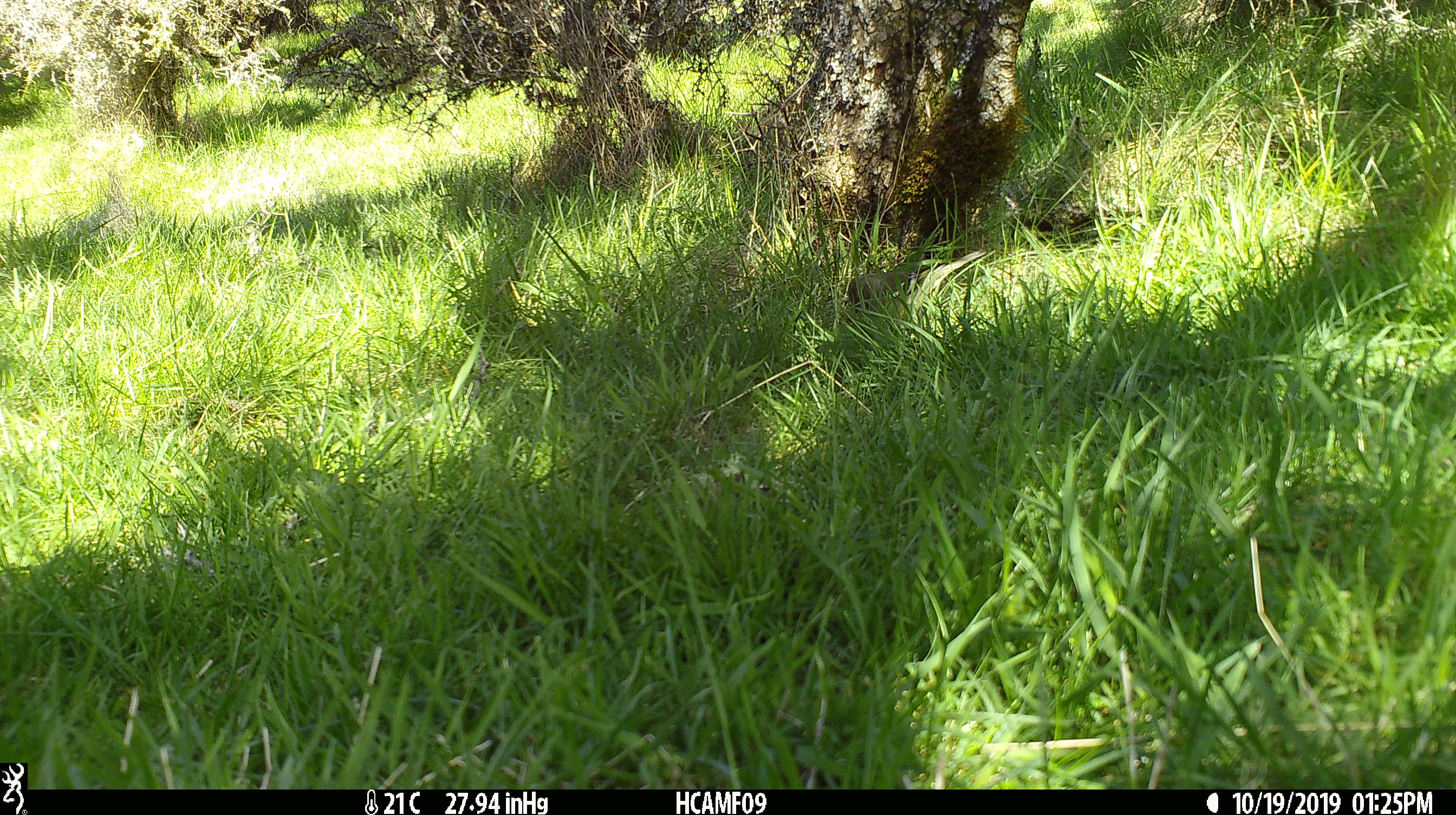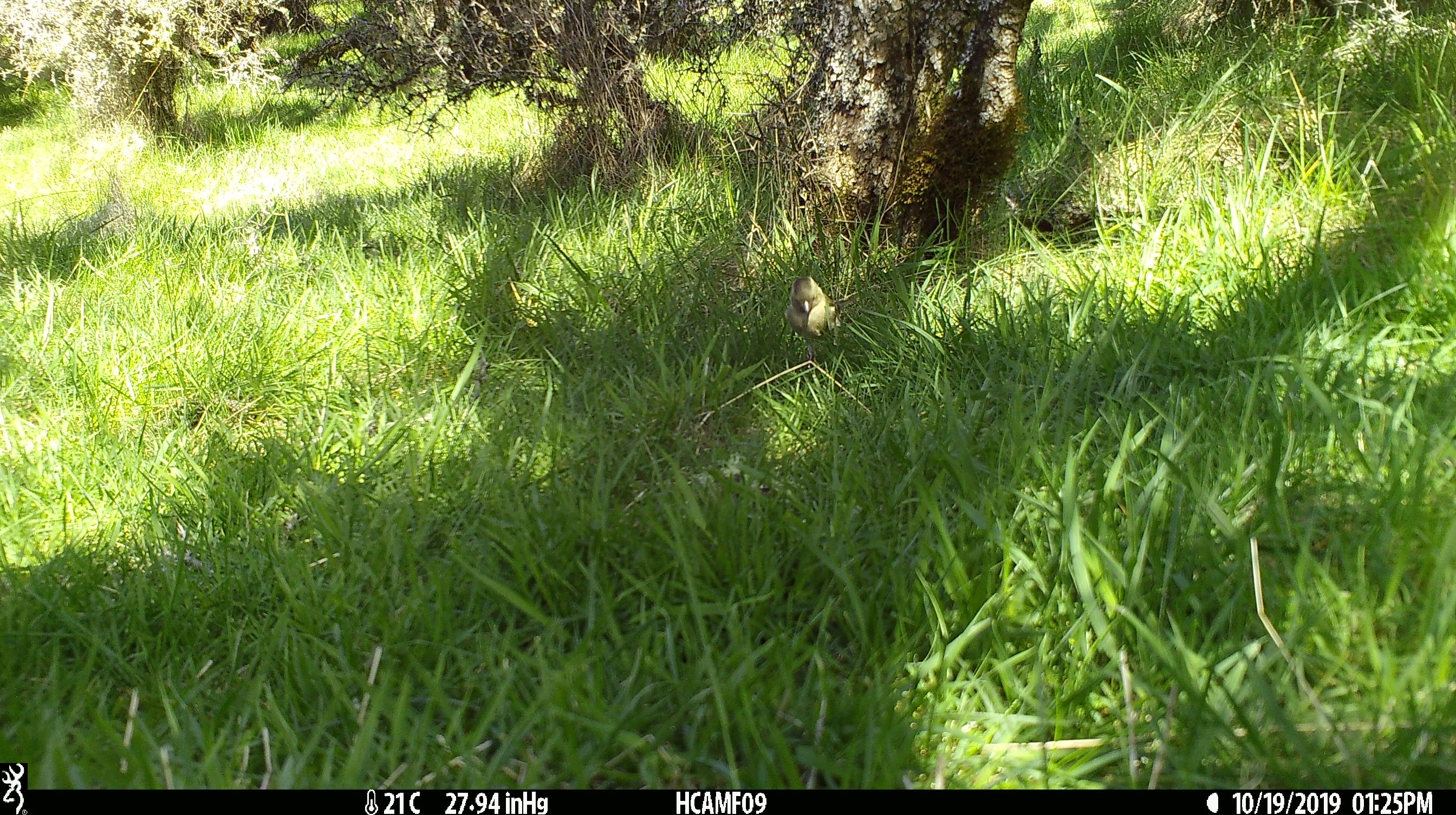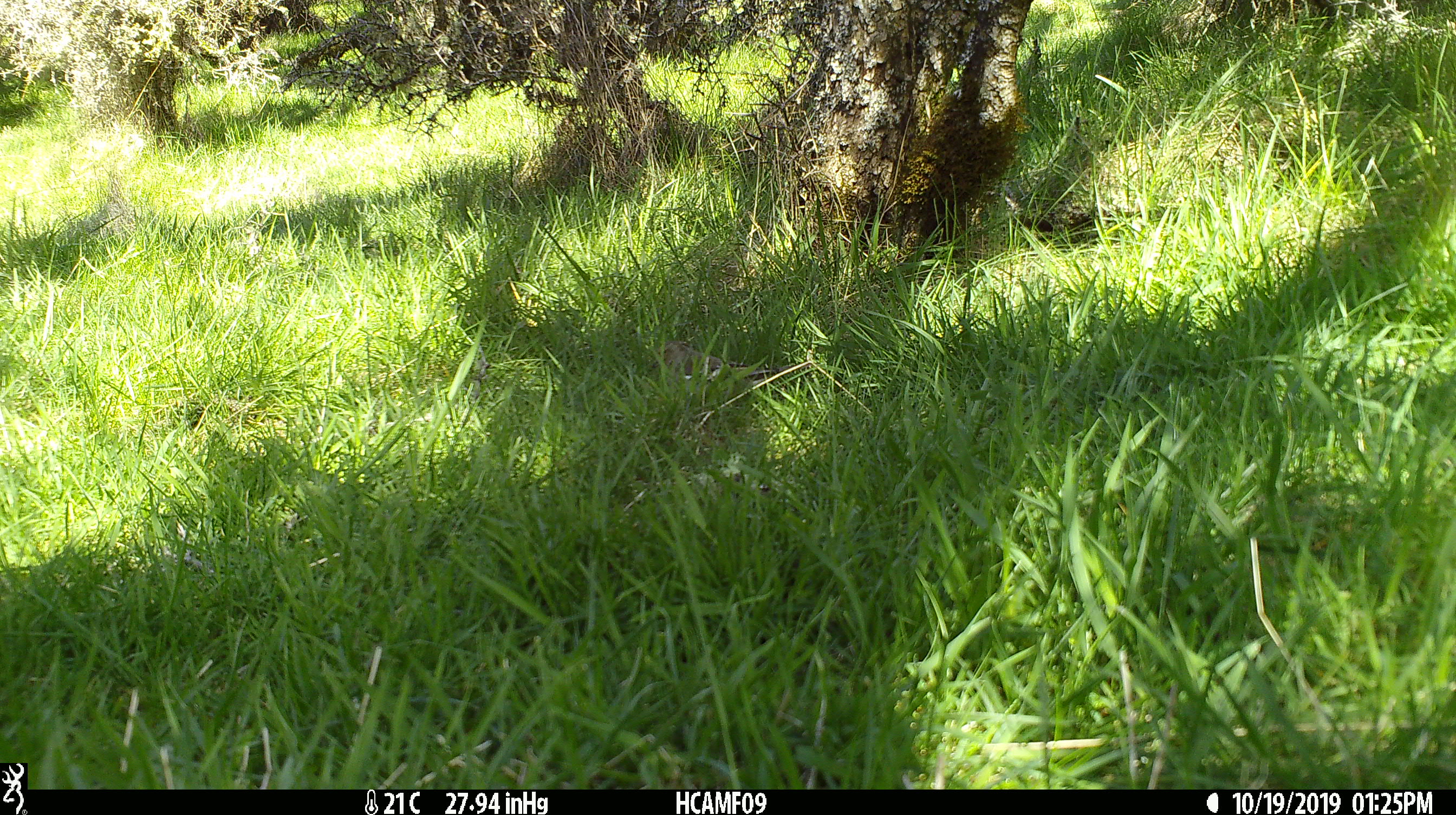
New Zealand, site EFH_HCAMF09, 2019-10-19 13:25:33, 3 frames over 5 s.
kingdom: Animalia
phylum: Chordata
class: Aves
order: Passeriformes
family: Fringillidae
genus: Fringilla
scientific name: Fringilla coelebs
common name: common chaffinch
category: chaffinch